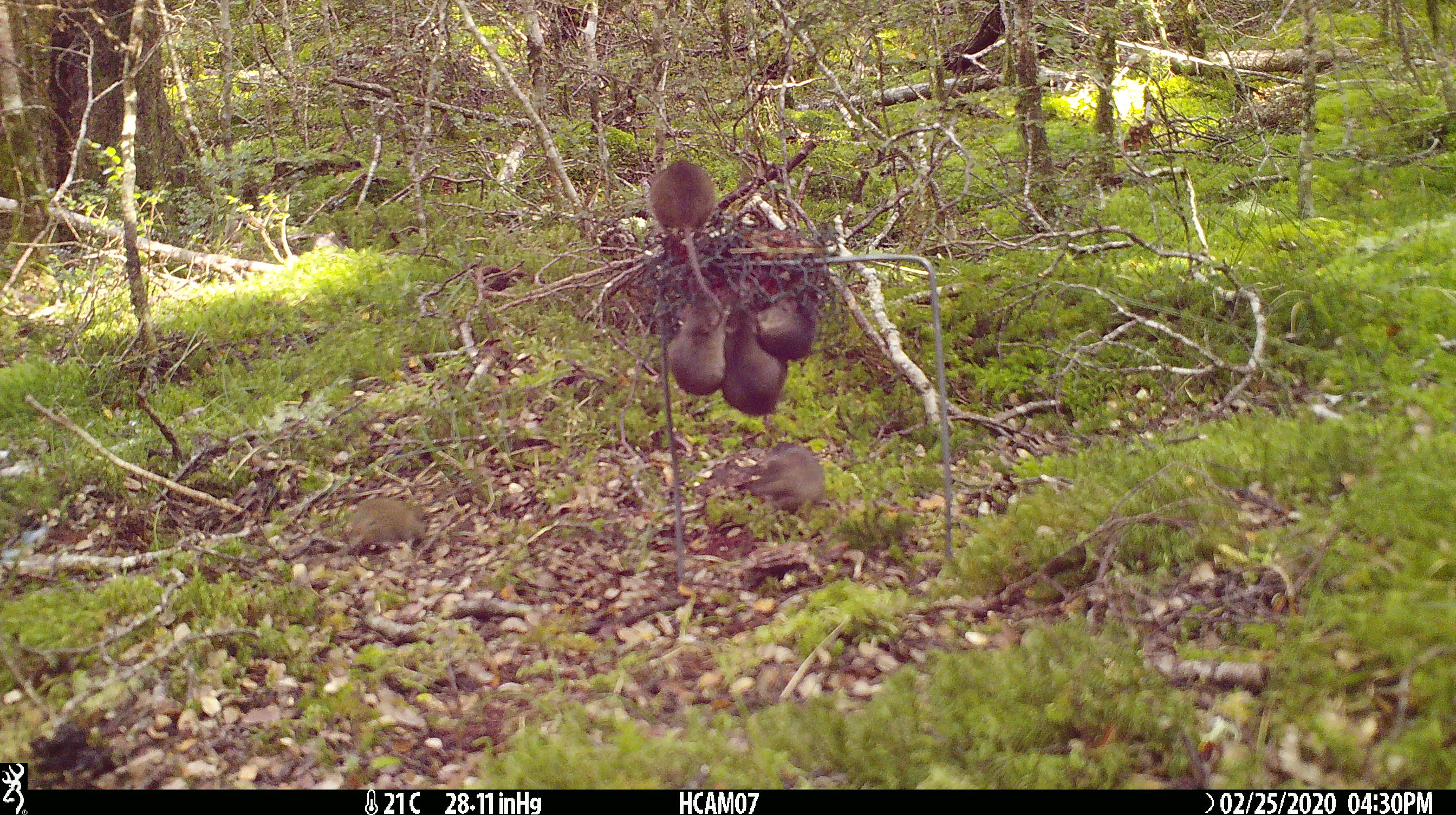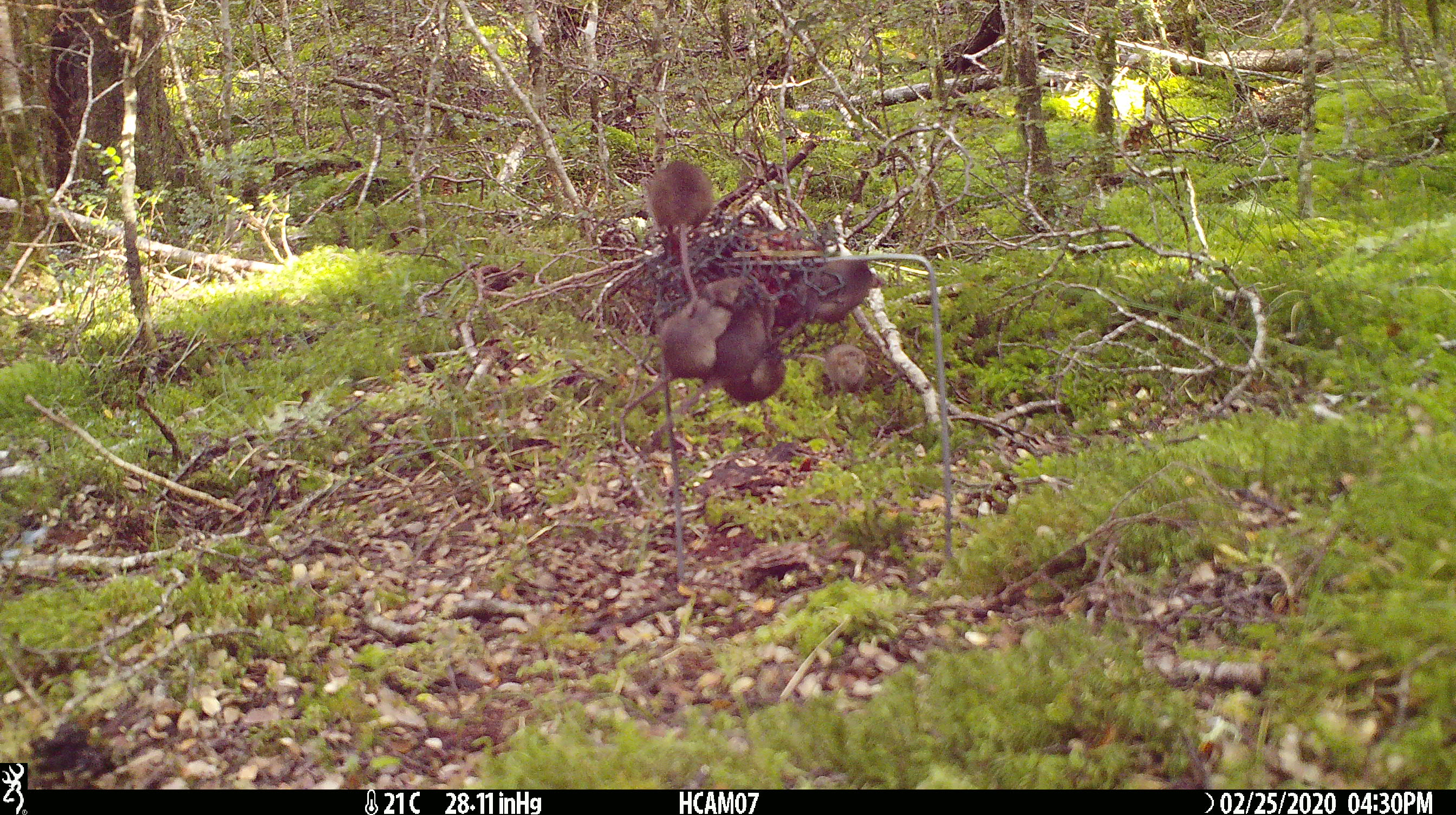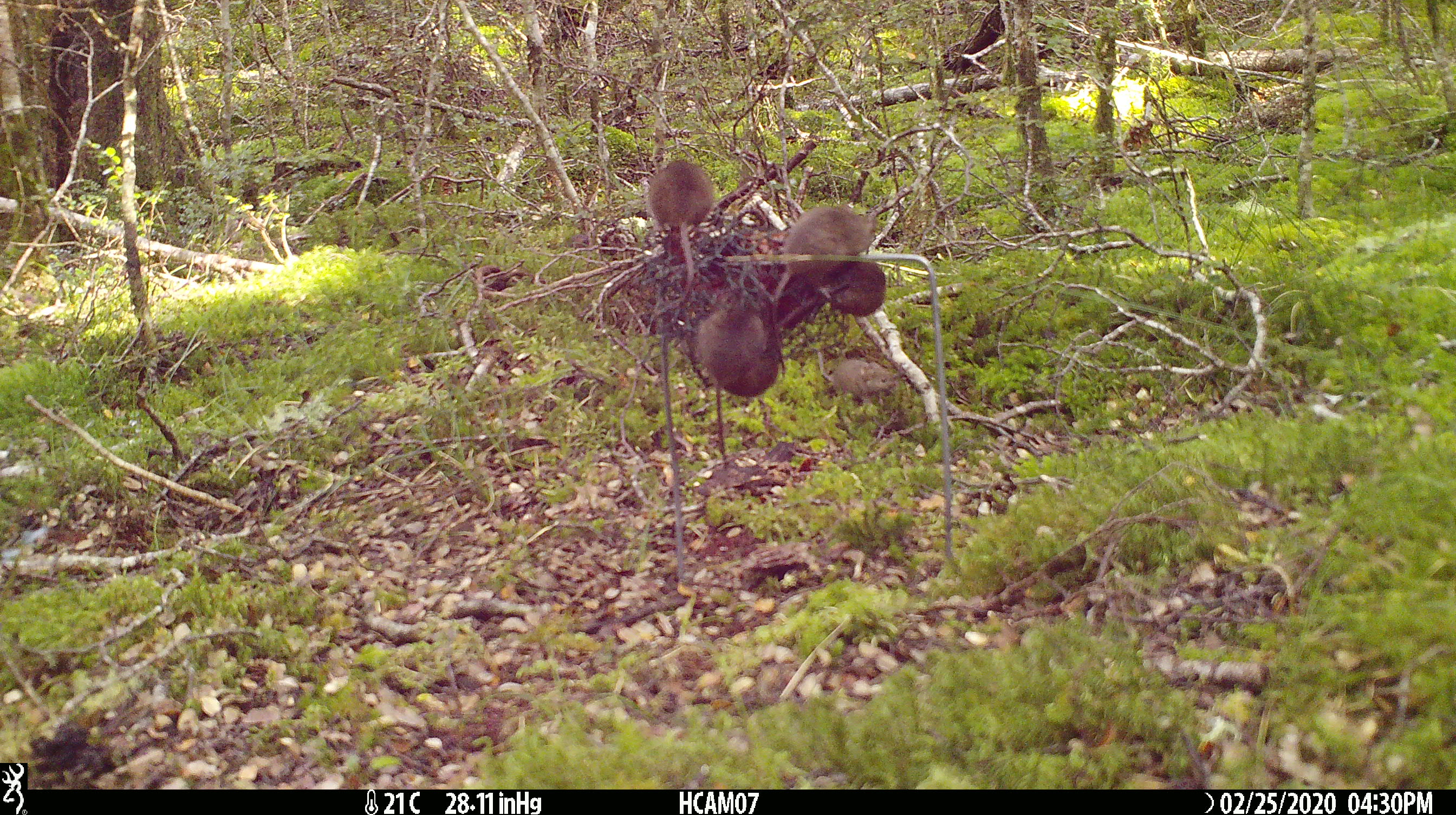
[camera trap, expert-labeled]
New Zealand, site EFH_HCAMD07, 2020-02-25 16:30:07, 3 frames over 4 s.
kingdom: Animalia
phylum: Chordata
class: Mammalia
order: Rodentia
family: Muridae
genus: Mus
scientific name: Mus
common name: mouse